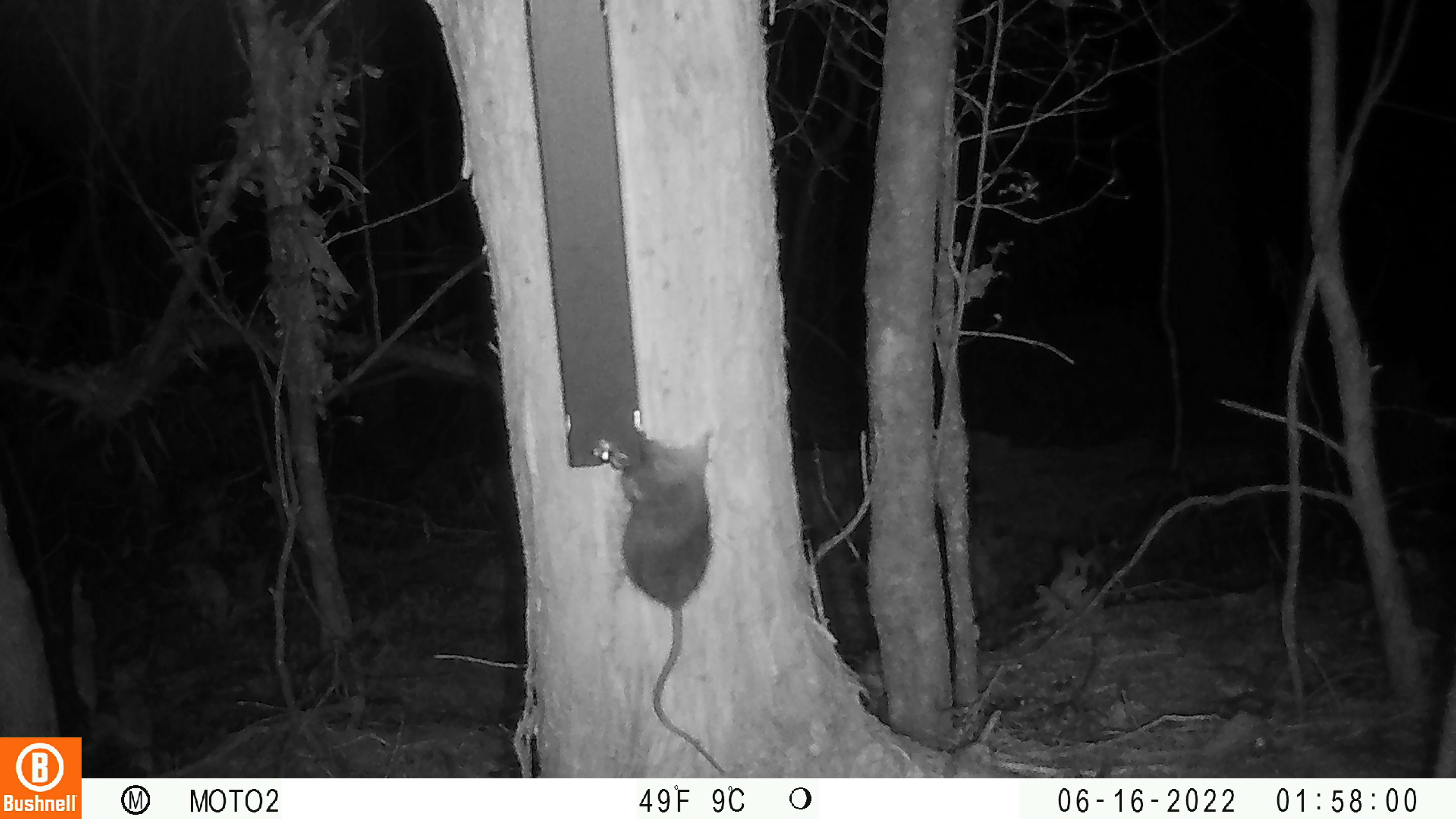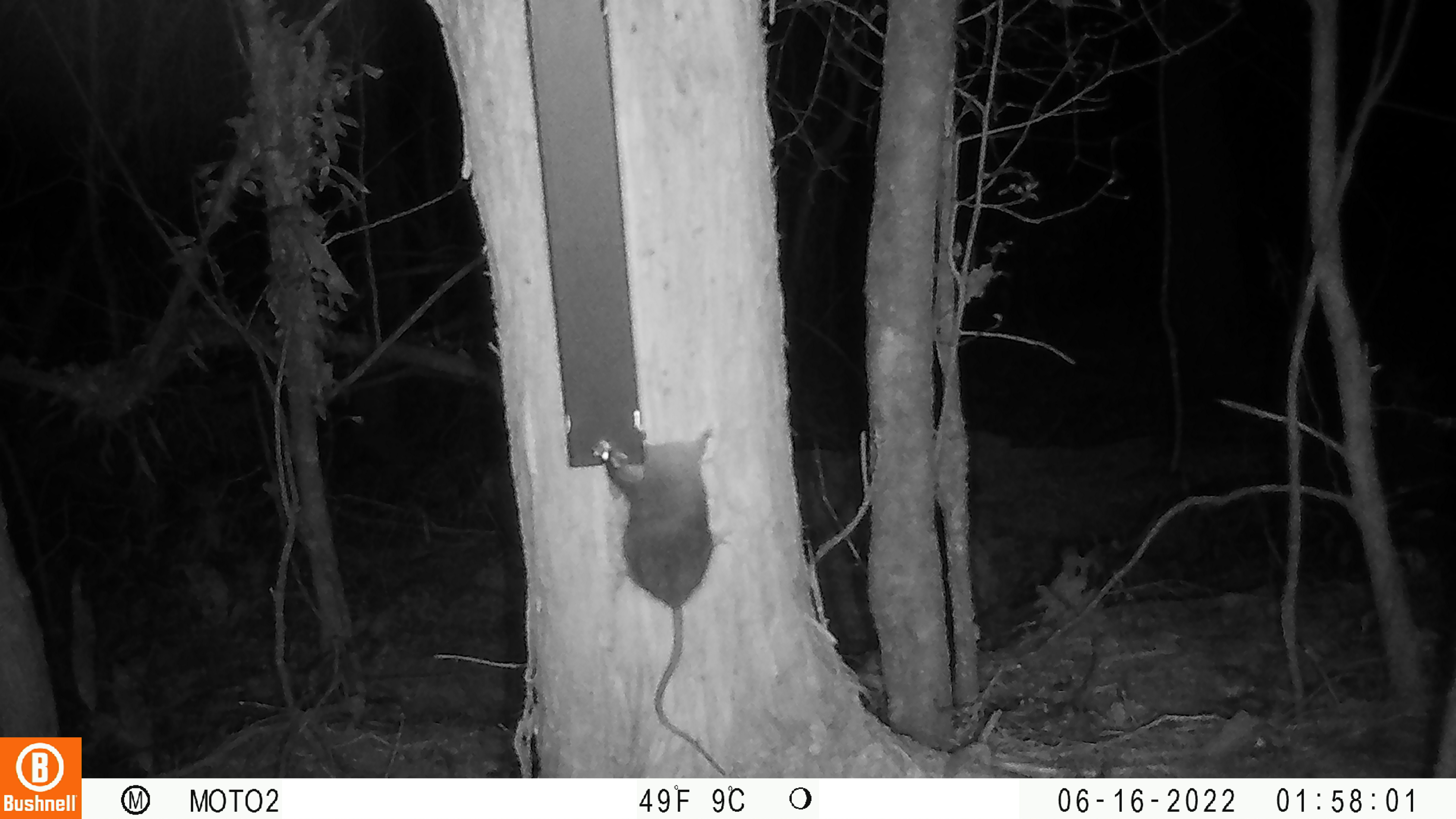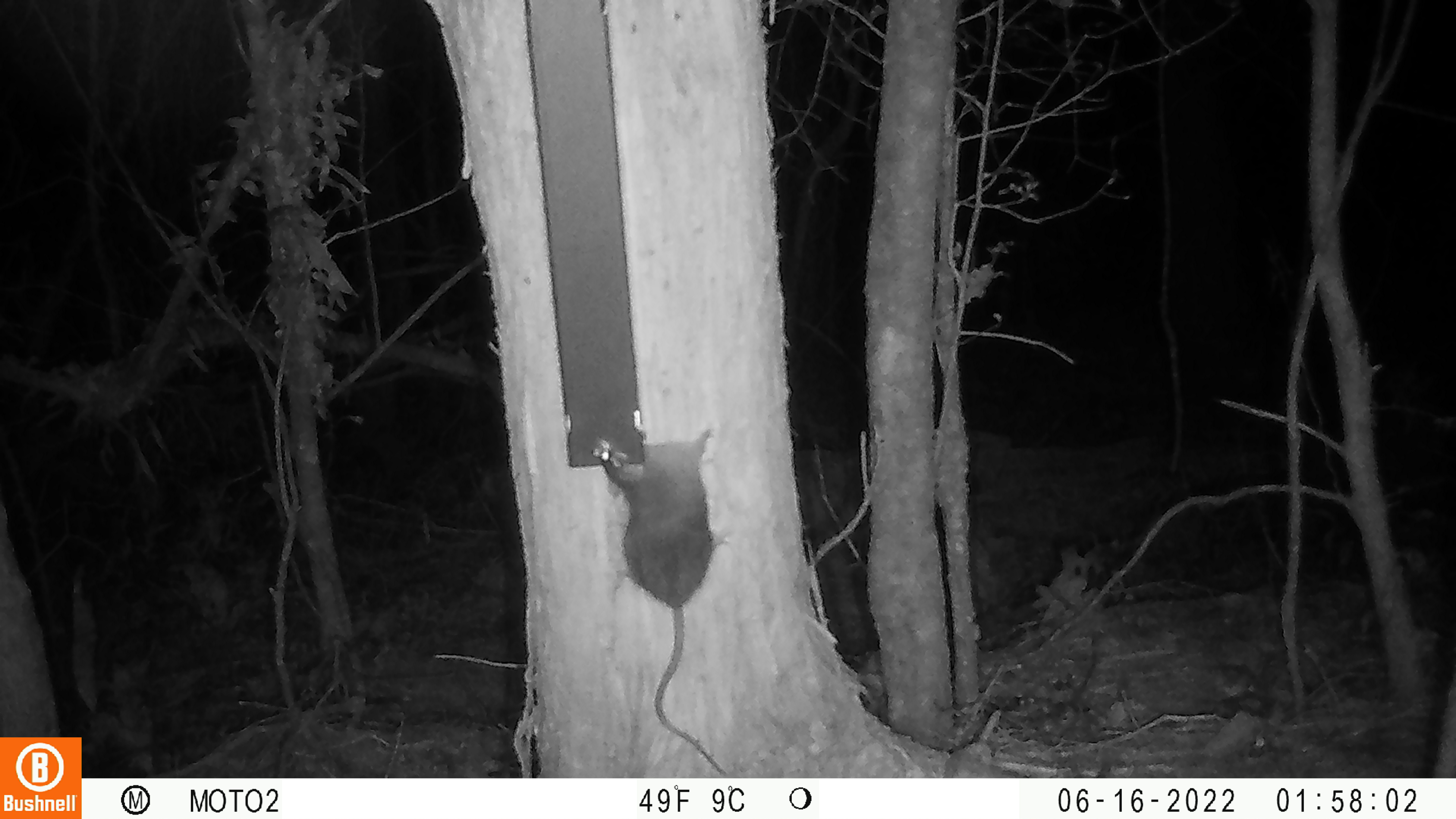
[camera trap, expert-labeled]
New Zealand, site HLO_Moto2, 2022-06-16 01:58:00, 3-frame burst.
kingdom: Animalia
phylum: Chordata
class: Mammalia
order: Rodentia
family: Muridae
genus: Rattus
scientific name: Rattus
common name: rat